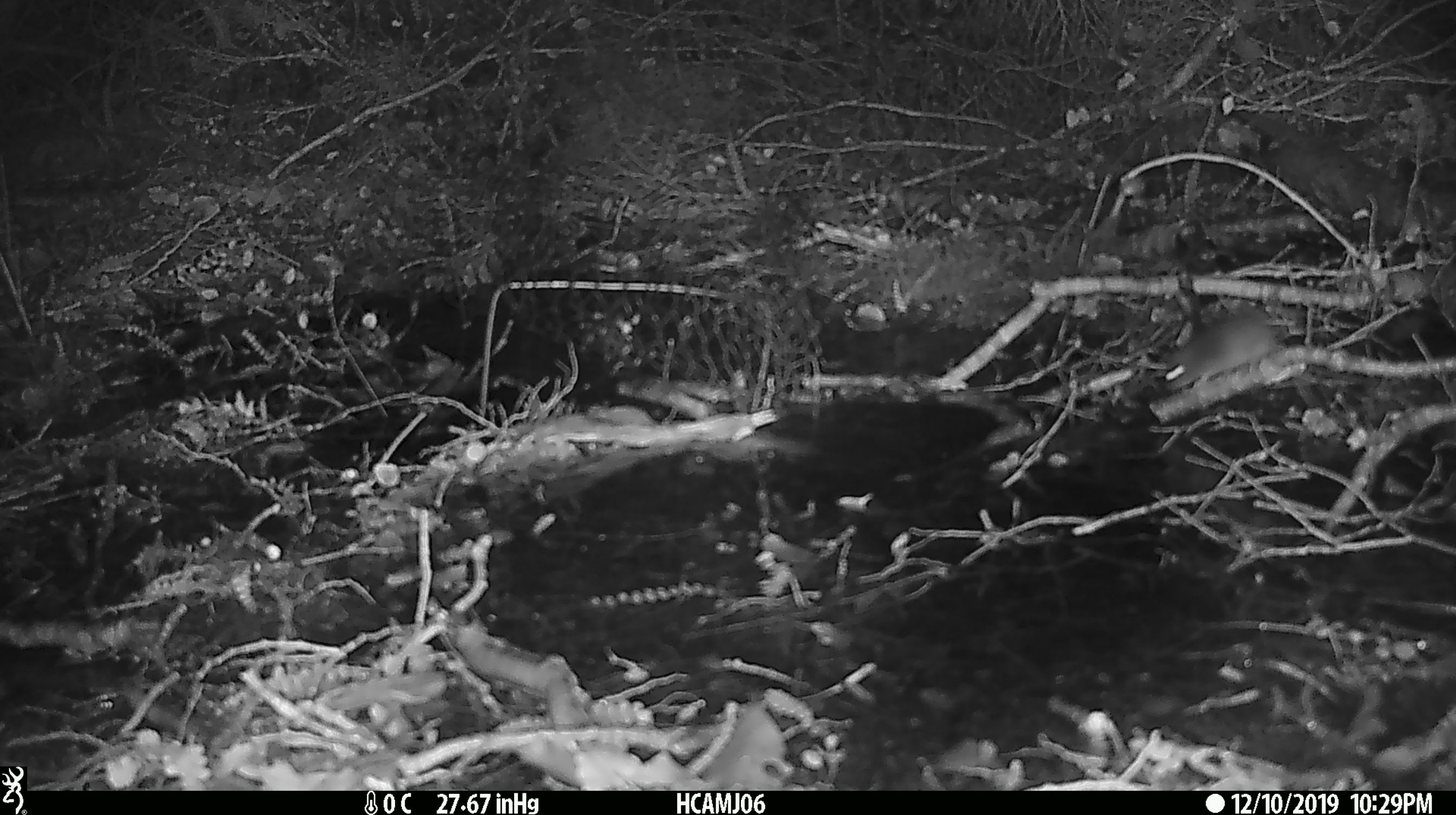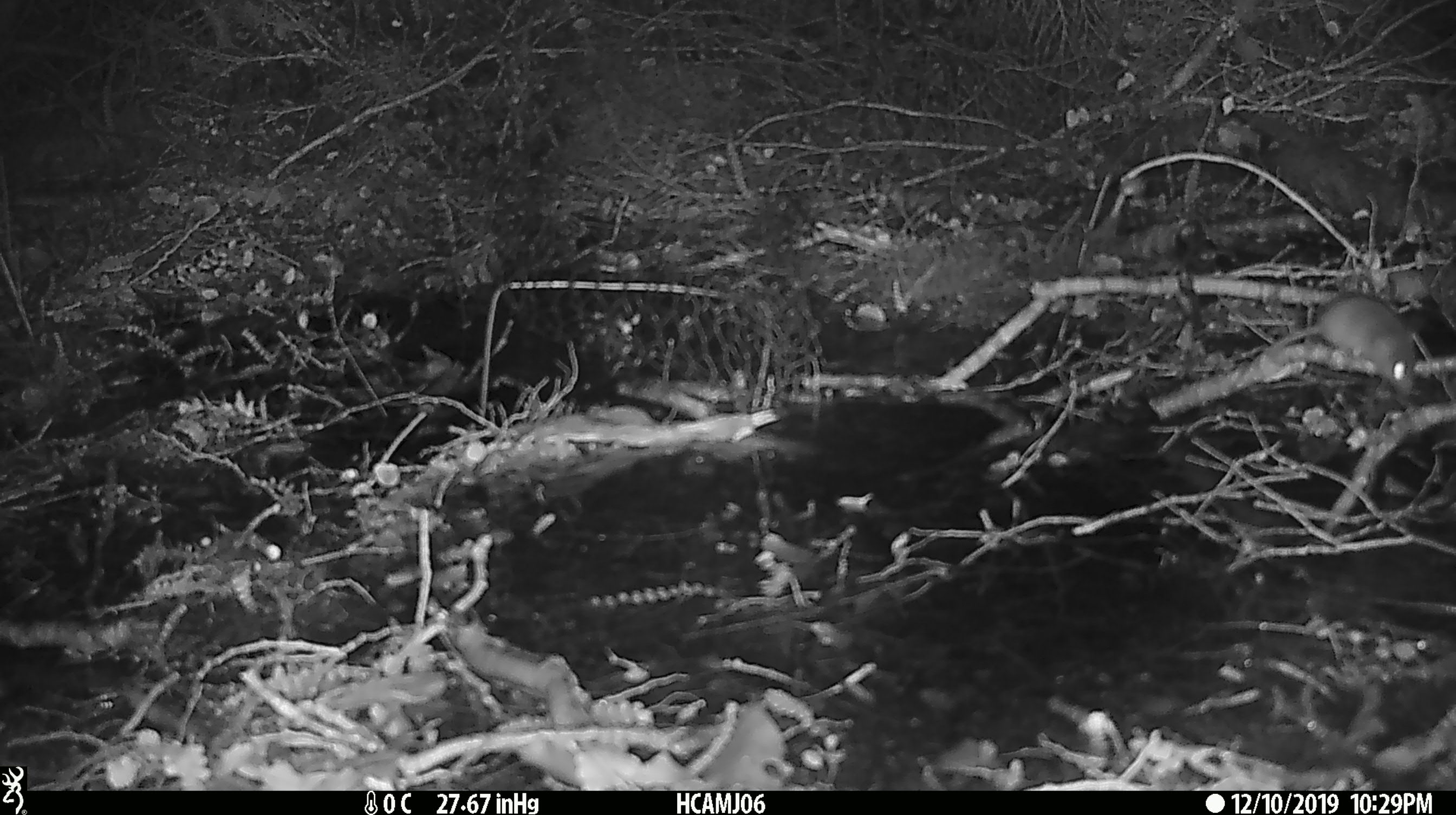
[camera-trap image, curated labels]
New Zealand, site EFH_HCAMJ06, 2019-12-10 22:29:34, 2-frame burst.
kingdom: Animalia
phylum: Chordata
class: Mammalia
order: Rodentia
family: Muridae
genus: Mus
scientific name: Mus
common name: mouse